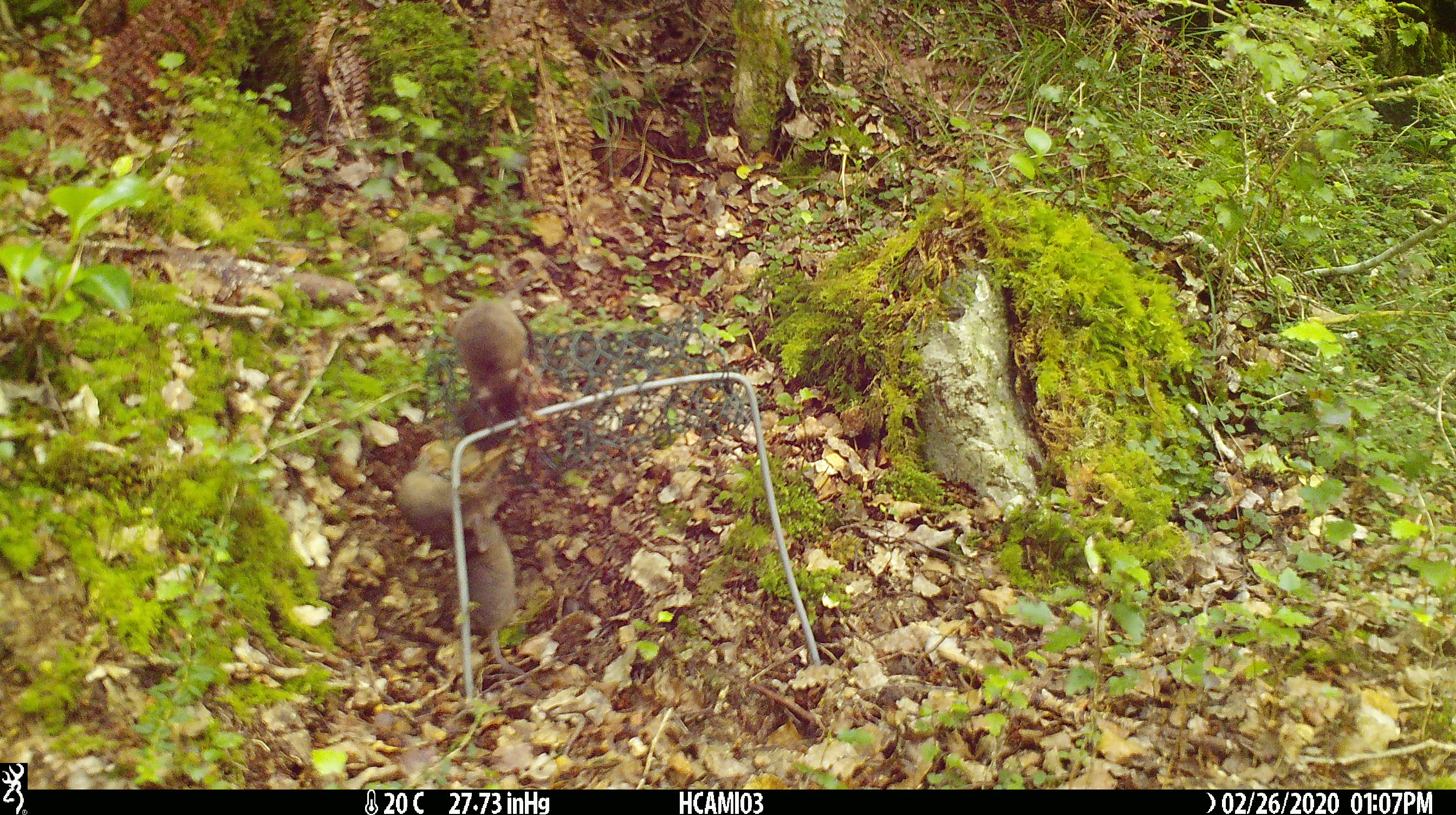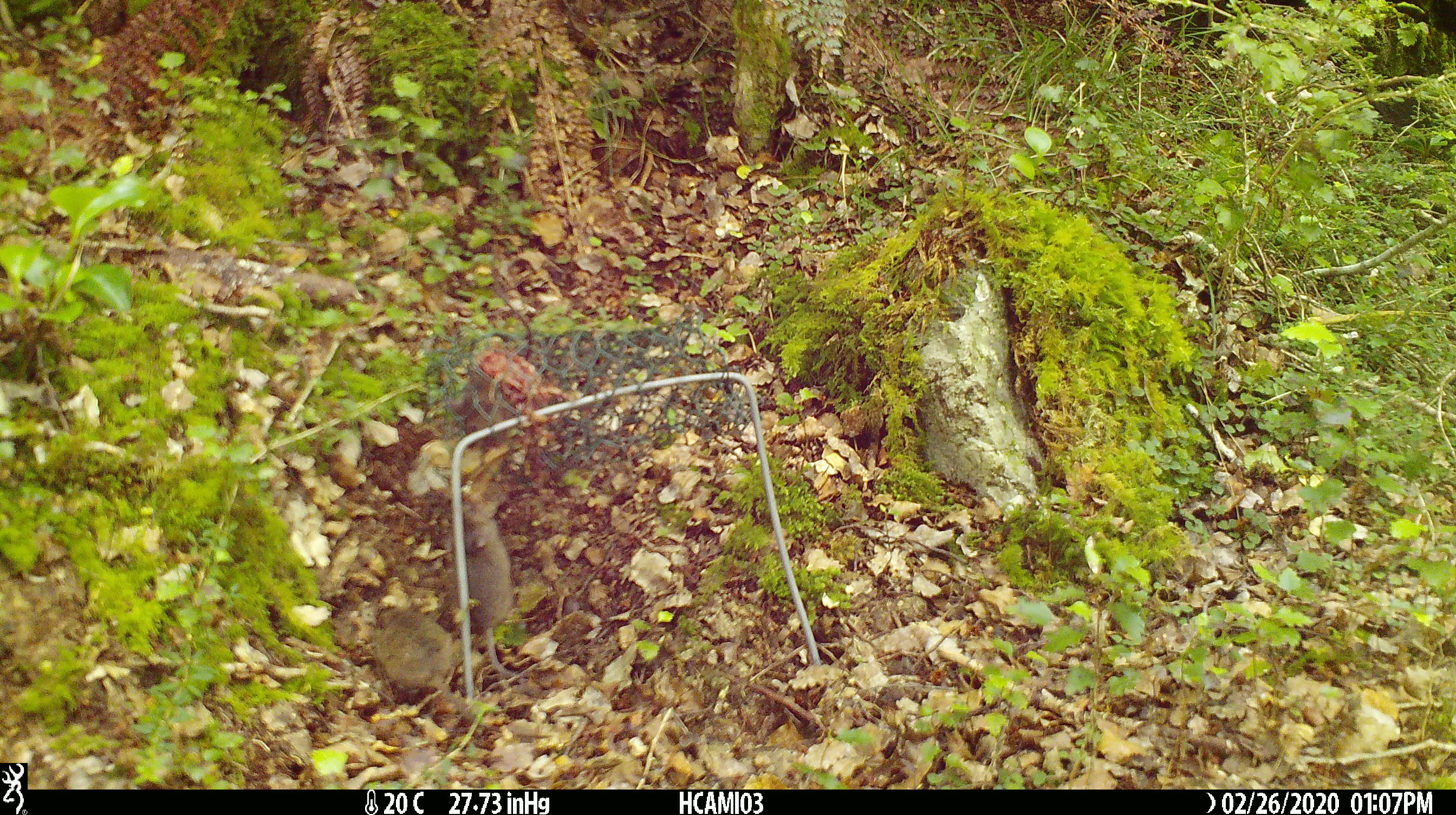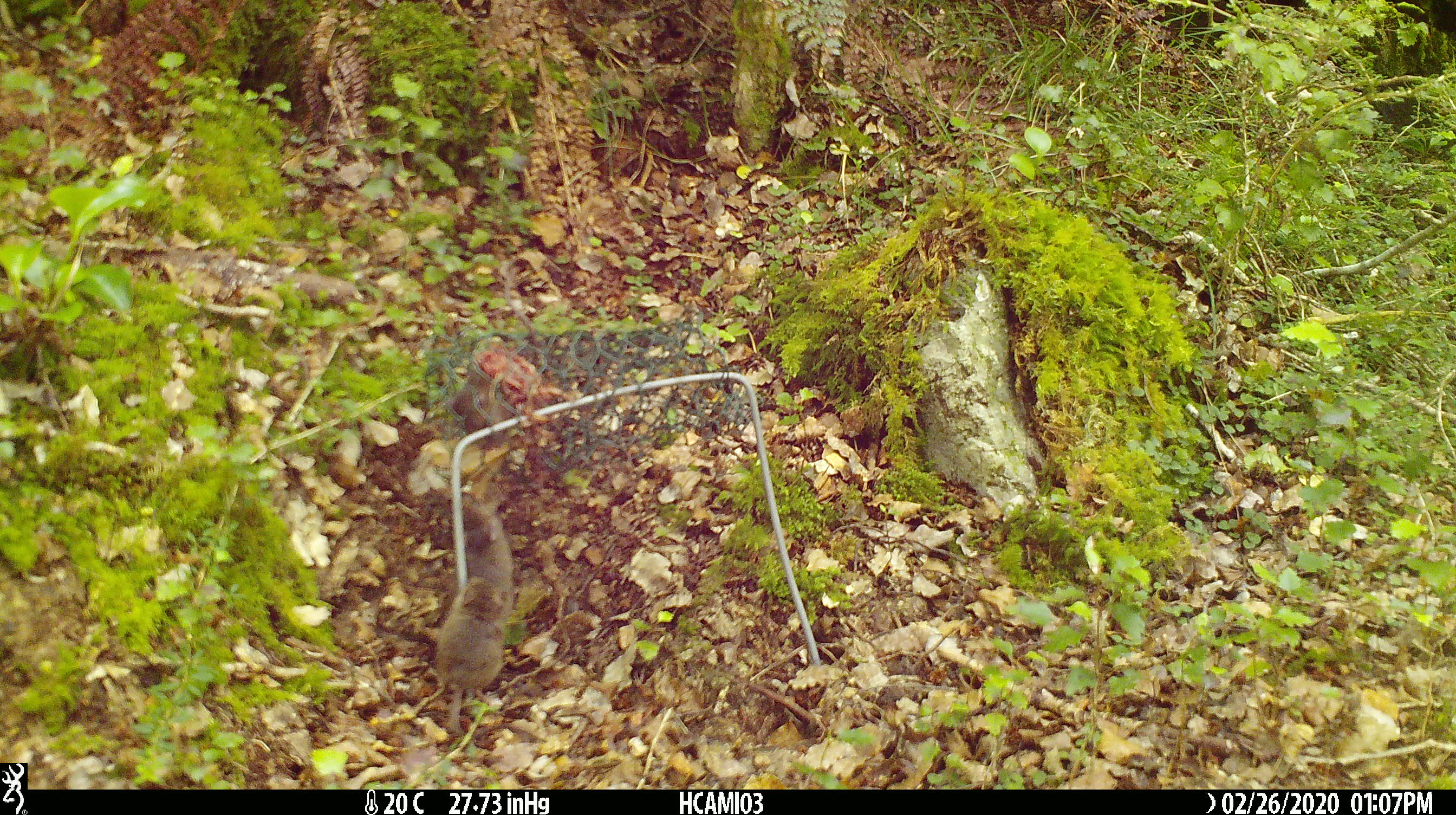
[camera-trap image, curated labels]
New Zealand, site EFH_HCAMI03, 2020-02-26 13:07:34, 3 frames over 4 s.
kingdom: Animalia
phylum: Chordata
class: Mammalia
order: Rodentia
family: Muridae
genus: Mus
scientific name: Mus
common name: mouse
Mouse (Mus).